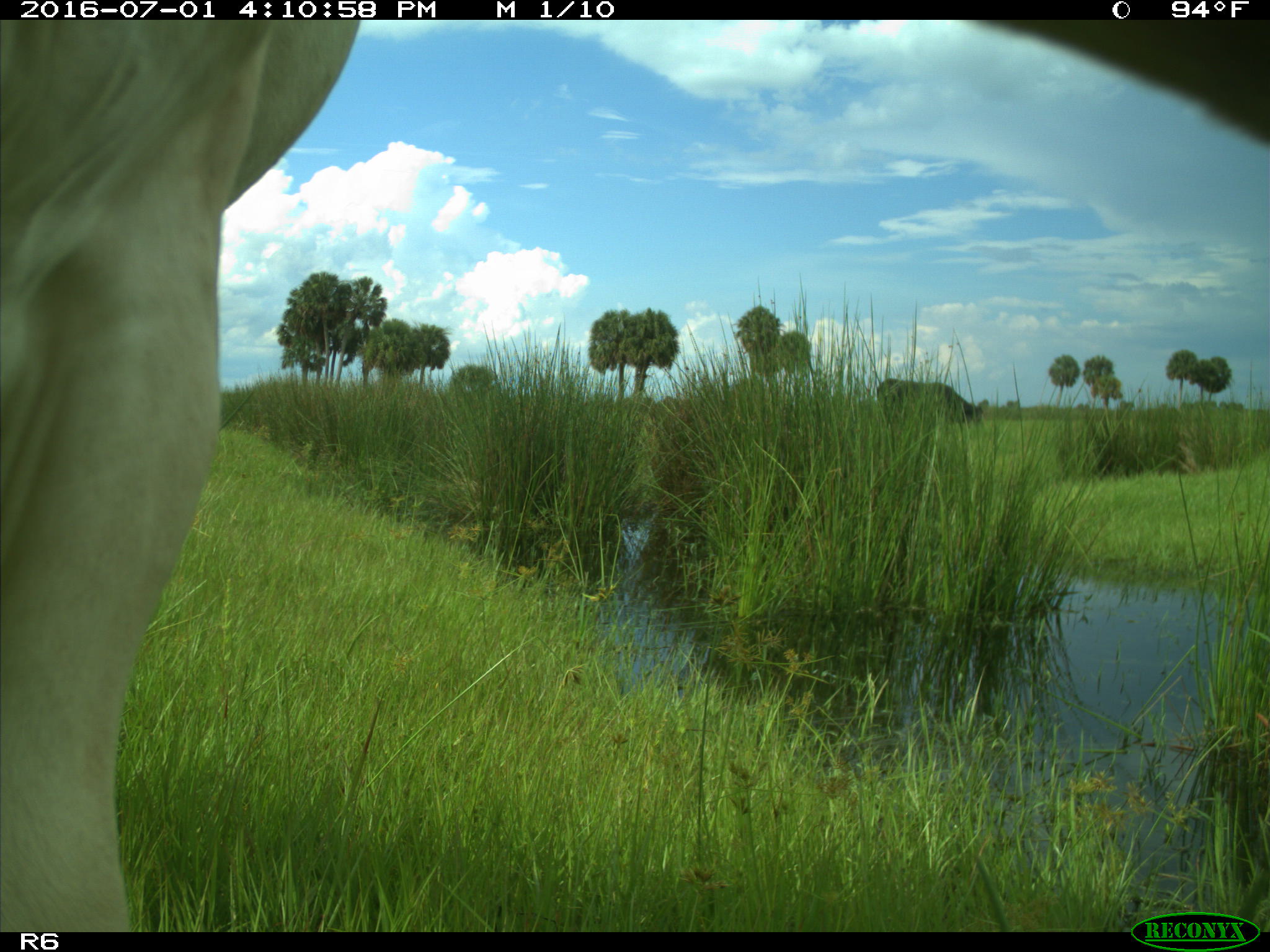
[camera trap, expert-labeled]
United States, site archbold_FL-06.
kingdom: Animalia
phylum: Chordata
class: Mammalia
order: Artiodactyla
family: Bovidae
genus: Bos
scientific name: Bos taurus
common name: domestic cow